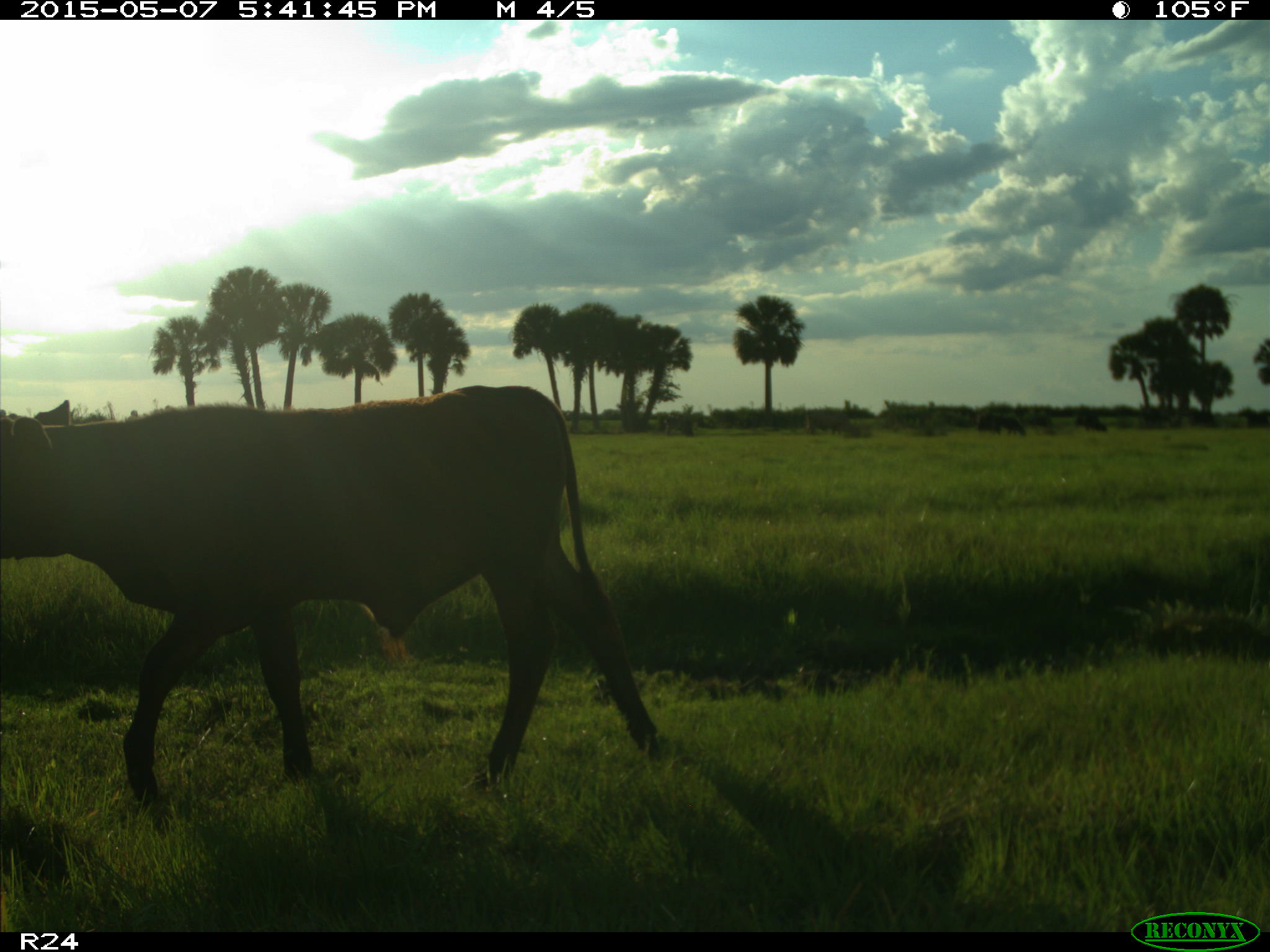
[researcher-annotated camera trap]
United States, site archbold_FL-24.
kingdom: Animalia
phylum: Chordata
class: Mammalia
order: Artiodactyla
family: Bovidae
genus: Bos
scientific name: Bos taurus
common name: domestic cow